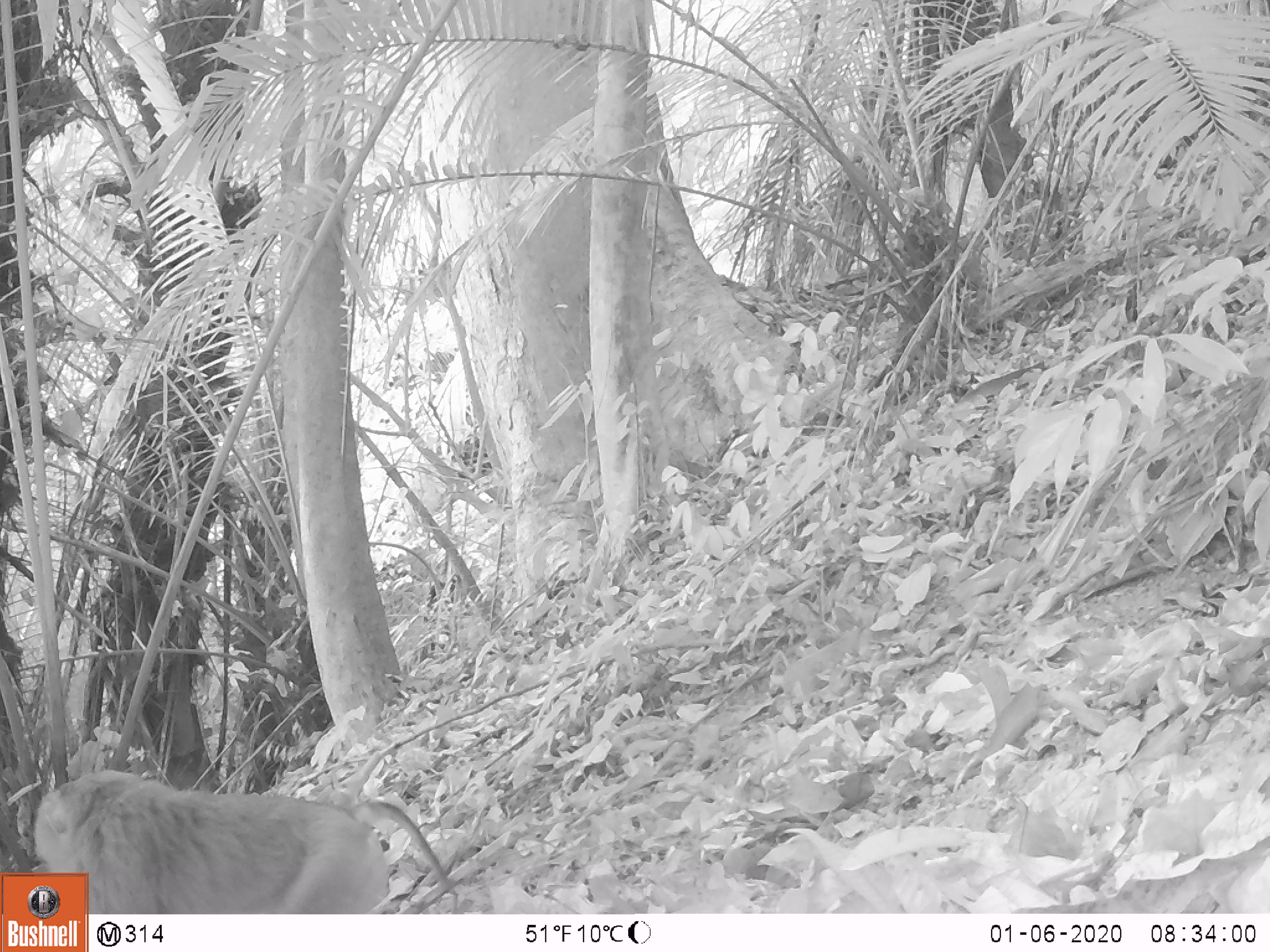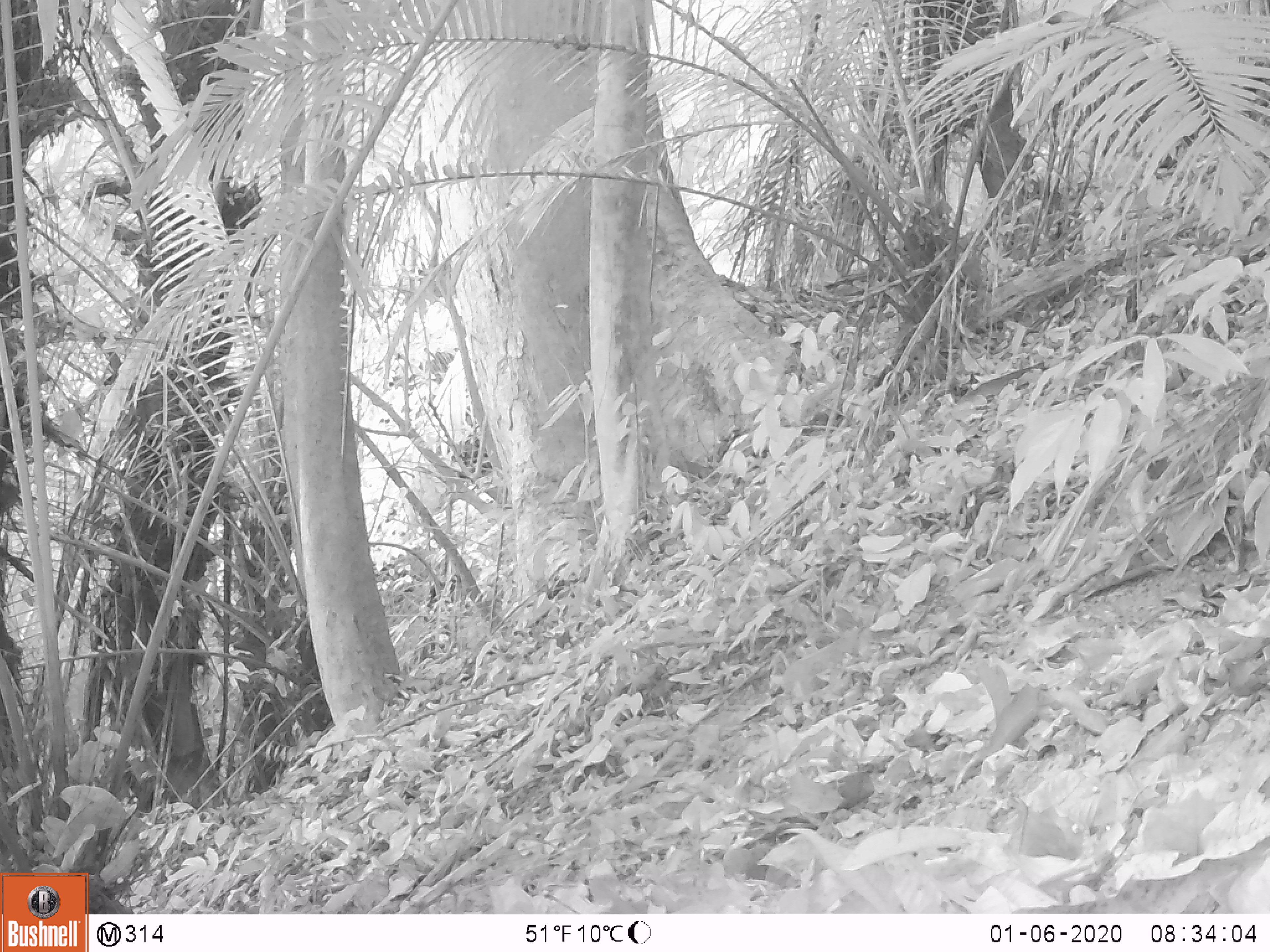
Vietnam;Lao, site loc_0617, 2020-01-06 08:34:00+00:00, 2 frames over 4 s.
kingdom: Animalia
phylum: Chordata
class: Mammalia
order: Primates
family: Cercopithecidae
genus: Macaca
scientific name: Macaca nemestrina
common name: pig-tailed macaque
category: pig tailed macaque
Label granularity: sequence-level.